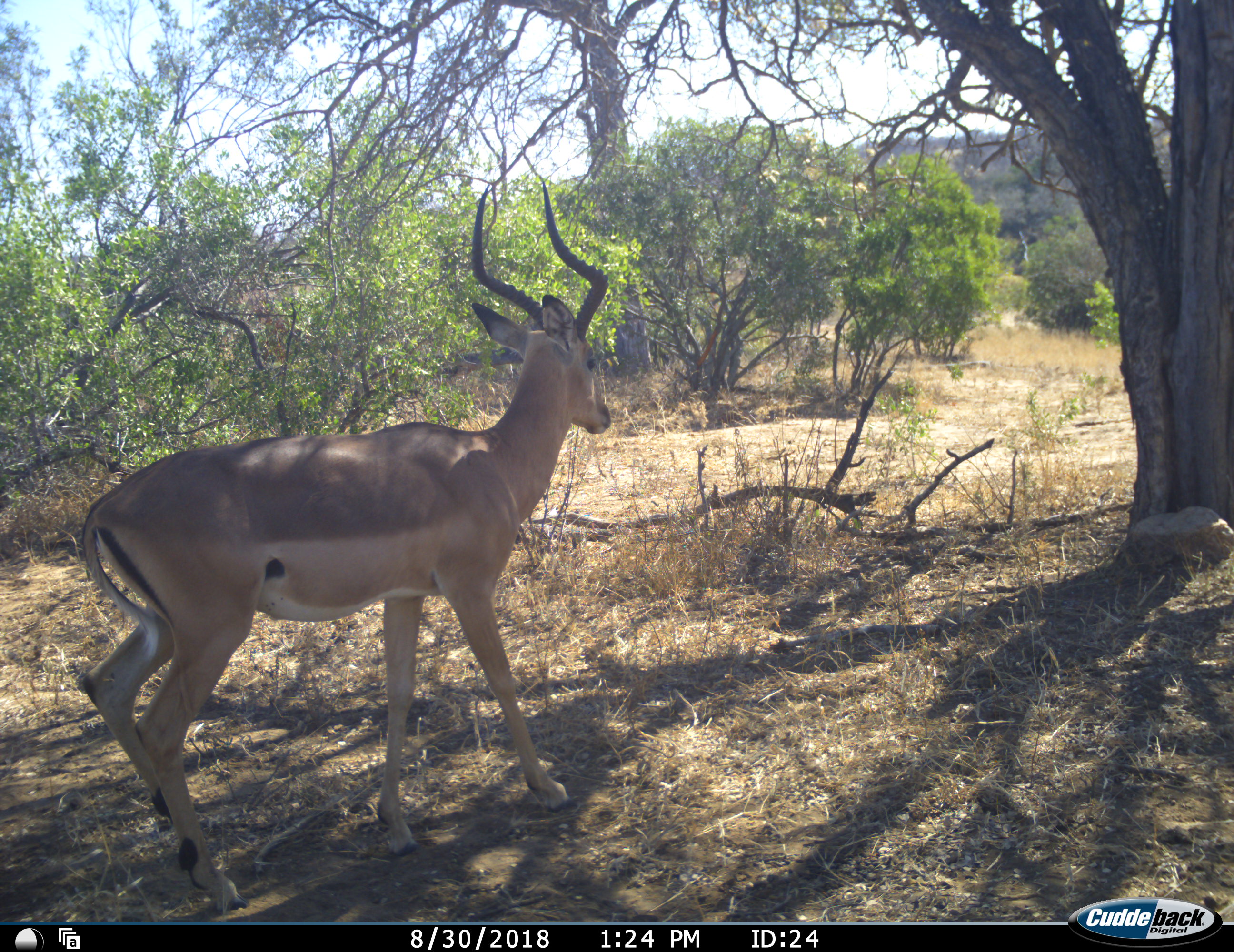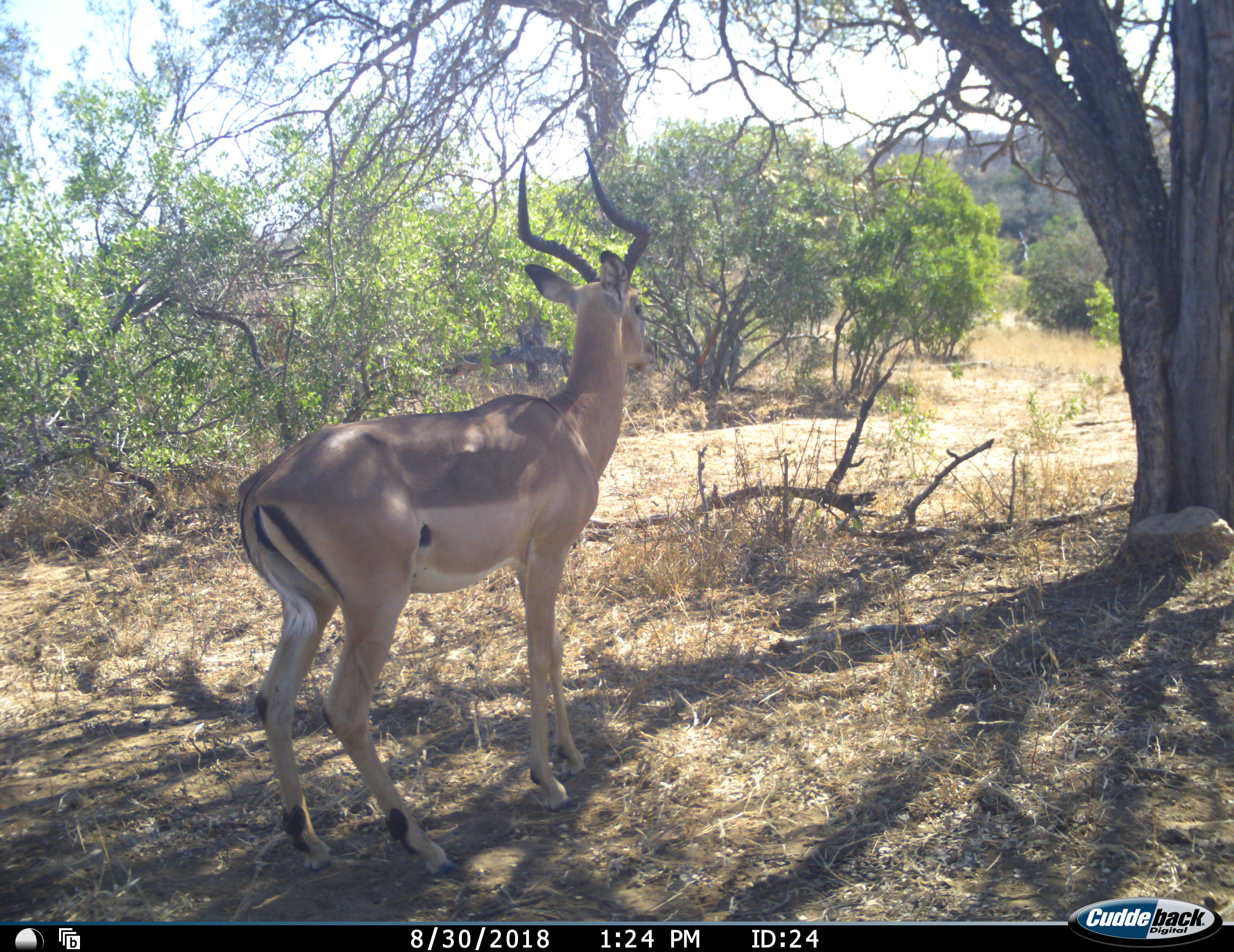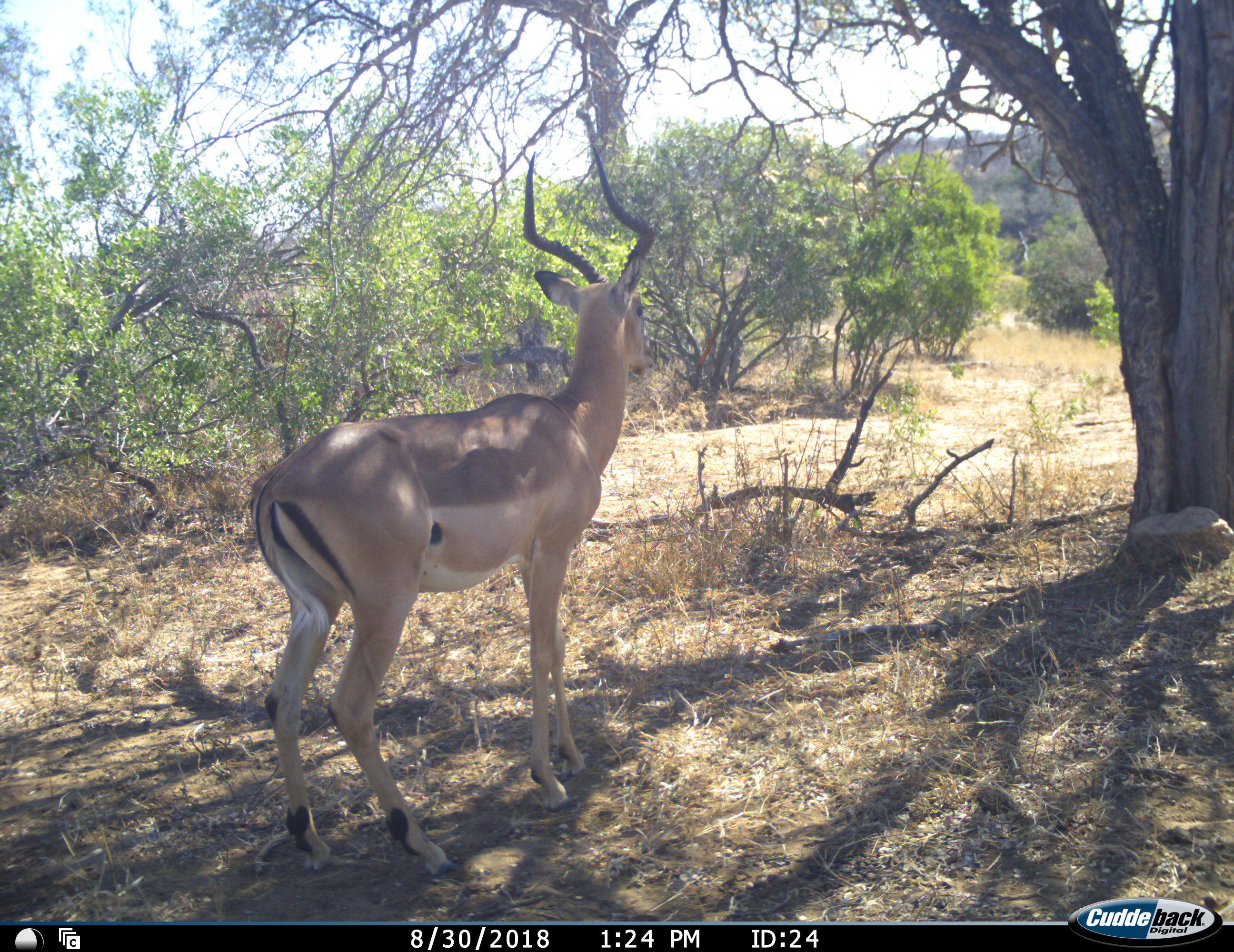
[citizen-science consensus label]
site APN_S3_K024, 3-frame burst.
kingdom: Animalia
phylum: Chordata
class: Mammalia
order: Artiodactyla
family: Bovidae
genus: Aepyceros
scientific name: Aepyceros melampus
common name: impala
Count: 1.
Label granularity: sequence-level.